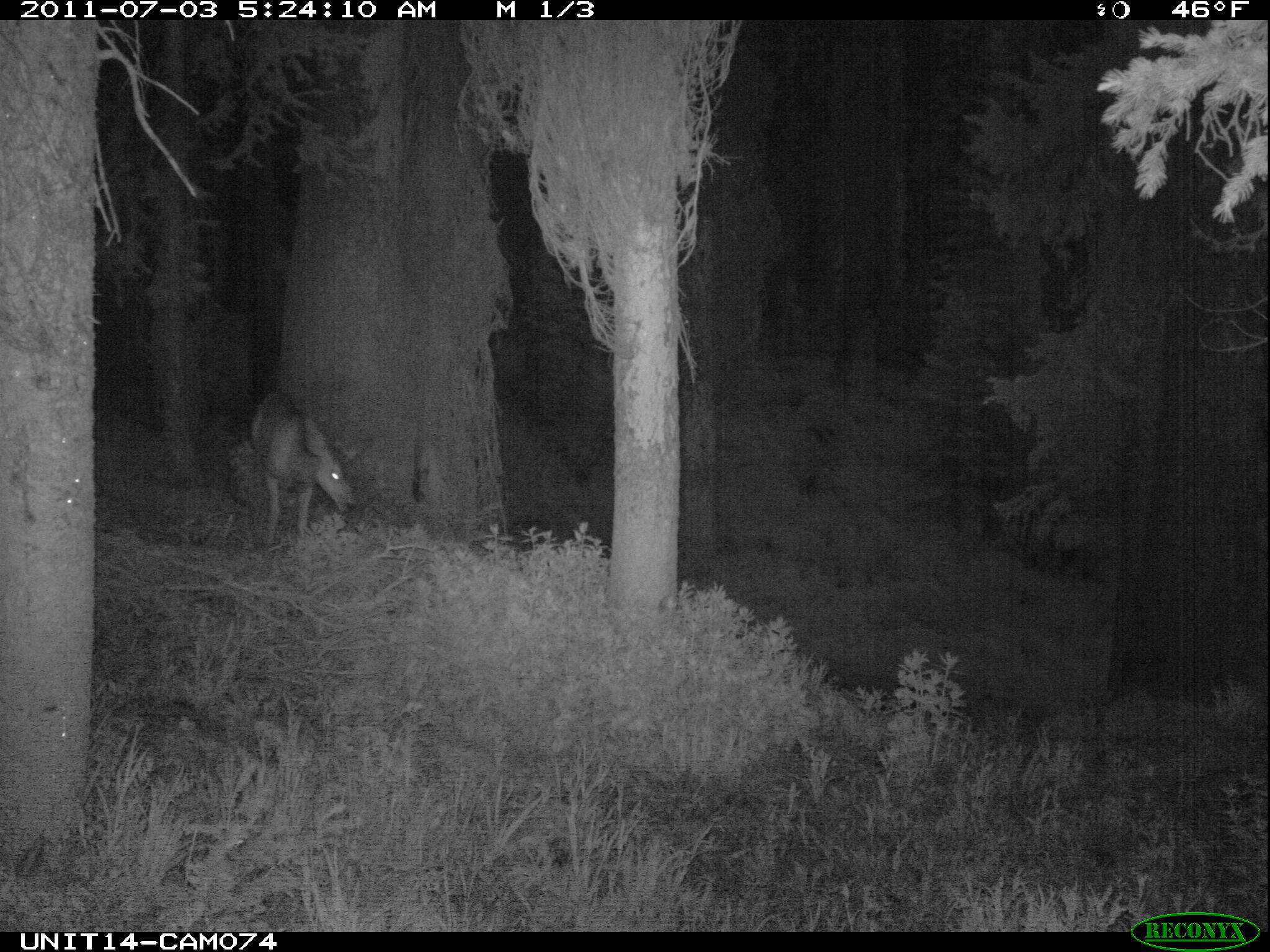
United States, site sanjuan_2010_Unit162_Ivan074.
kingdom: Animalia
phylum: Chordata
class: Mammalia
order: Artiodactyla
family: Cervidae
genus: Odocoileus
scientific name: Odocoileus hemionus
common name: mule deer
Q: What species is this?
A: Odocoileus hemionus (mule deer).